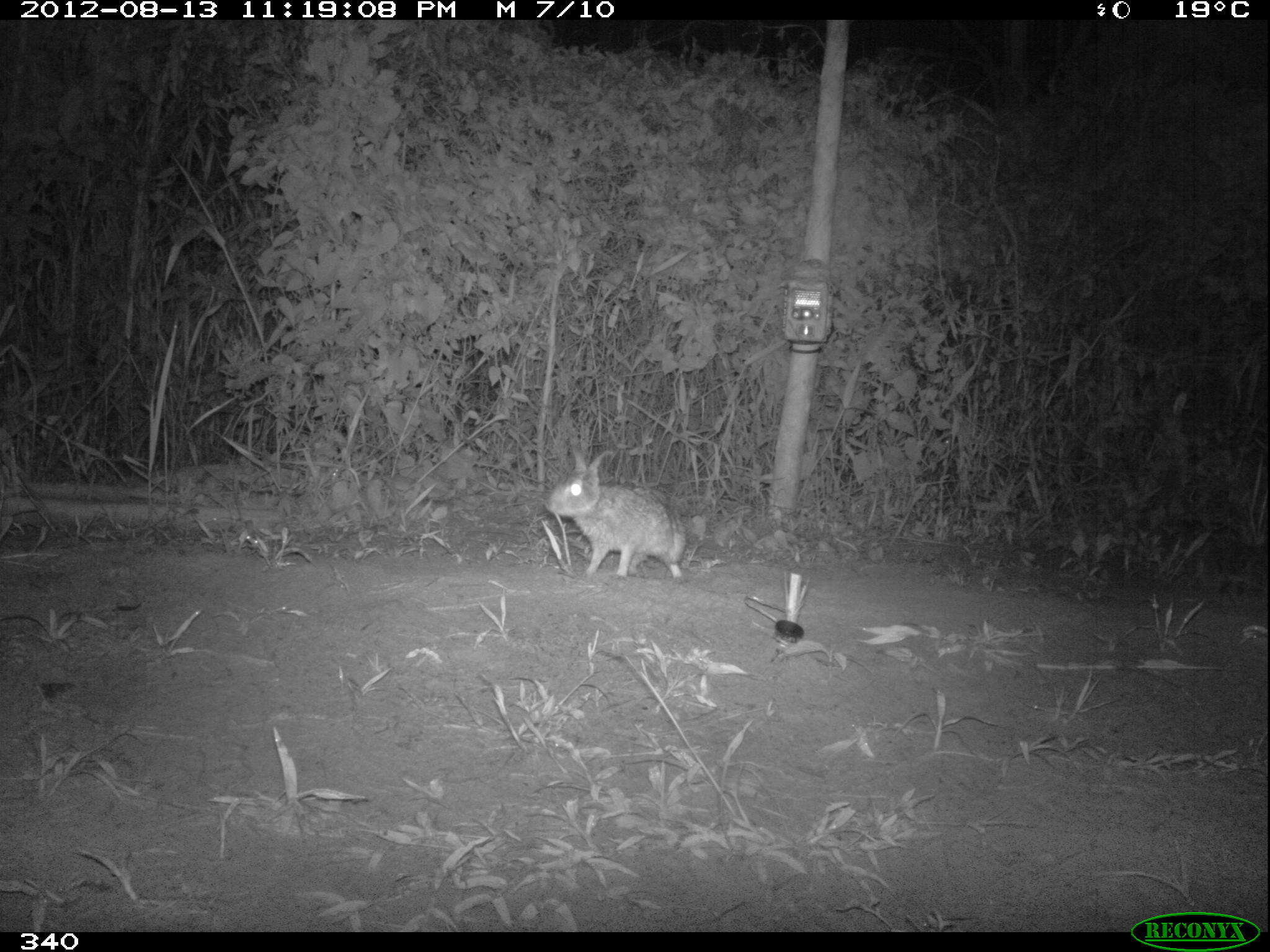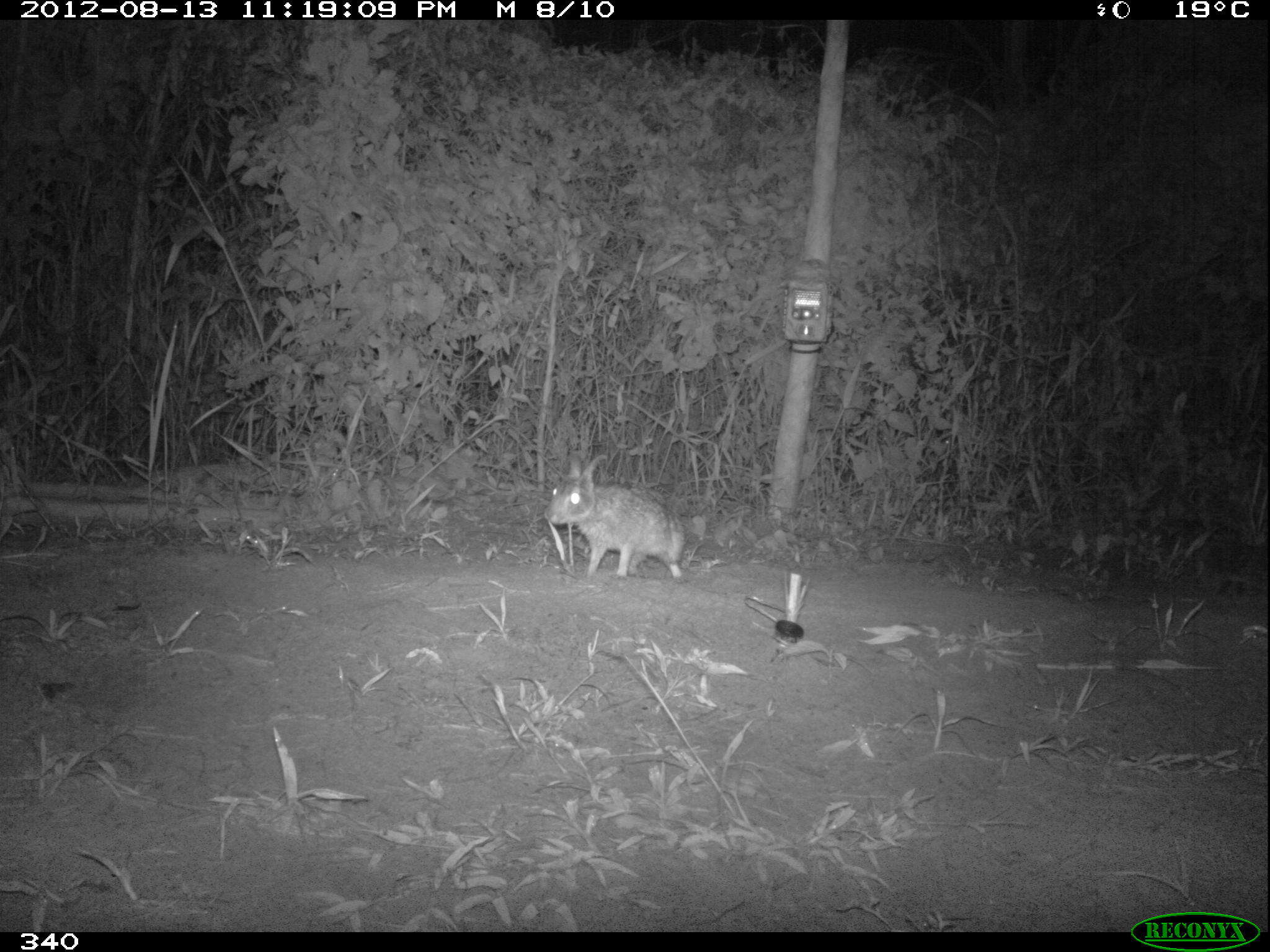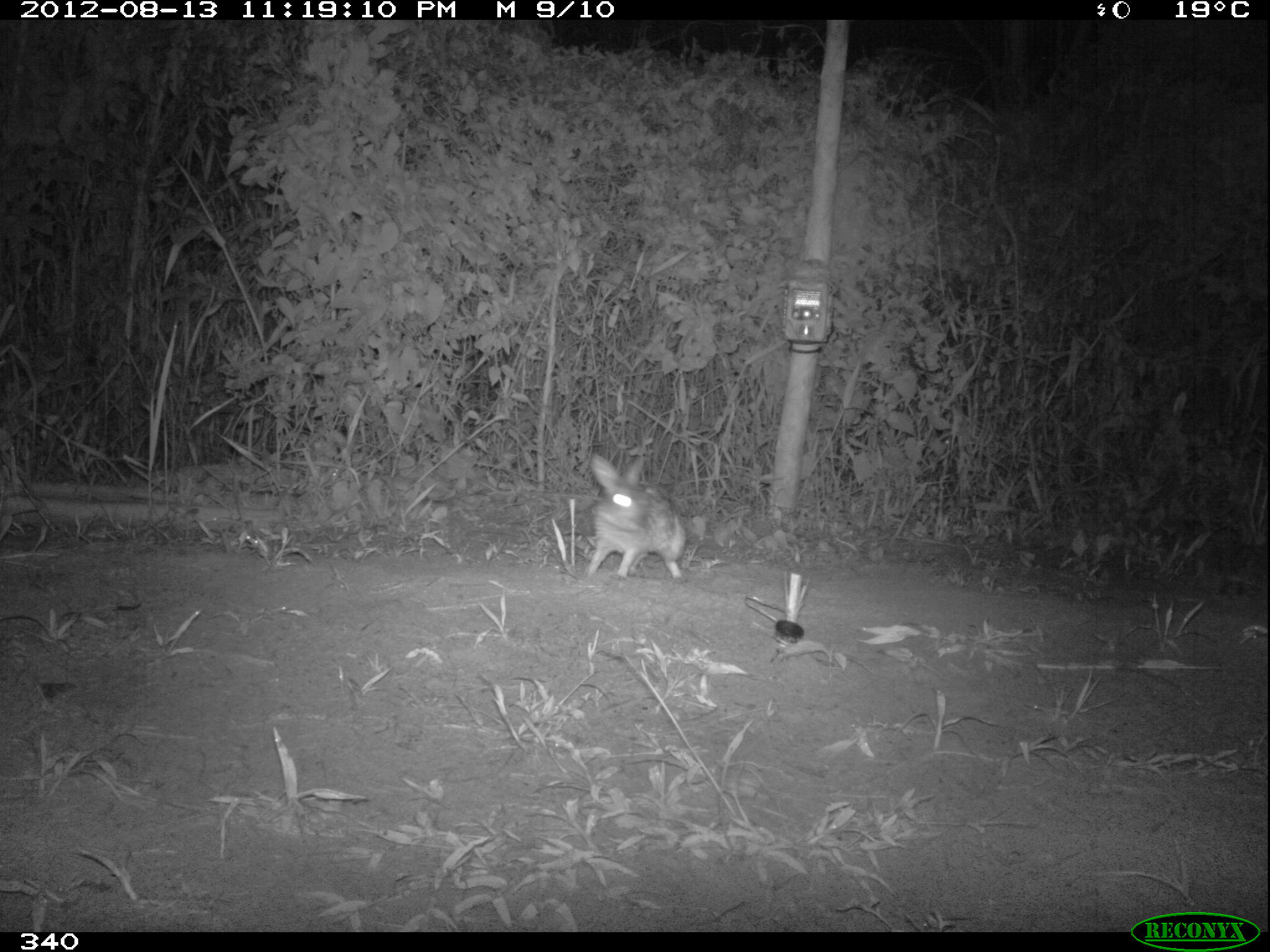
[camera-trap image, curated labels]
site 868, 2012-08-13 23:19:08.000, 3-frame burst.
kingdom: Animalia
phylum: Chordata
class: Mammalia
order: Lagomorpha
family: Leporidae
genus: Sylvilagus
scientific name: Sylvilagus brasiliensis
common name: tapeti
Sylvilagus brasiliensis (tapeti).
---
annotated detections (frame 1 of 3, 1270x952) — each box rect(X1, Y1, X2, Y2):
sylvilagus brasiliensis: rect(541, 444, 685, 577)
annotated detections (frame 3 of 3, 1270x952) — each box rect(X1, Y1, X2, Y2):
sylvilagus brasiliensis: rect(584, 453, 687, 578)